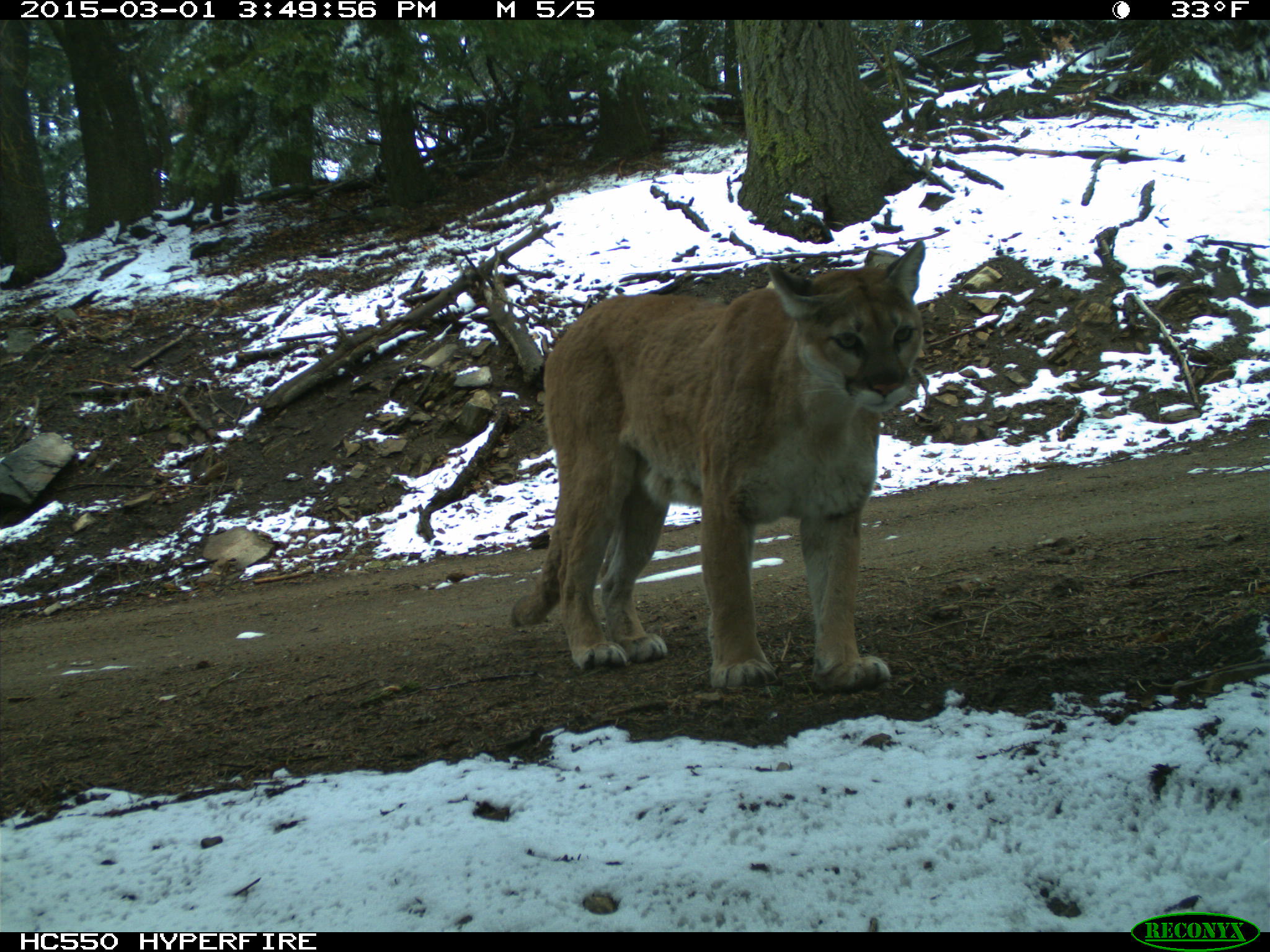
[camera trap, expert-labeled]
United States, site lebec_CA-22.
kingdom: Animalia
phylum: Chordata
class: Mammalia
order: Carnivora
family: Felidae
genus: Puma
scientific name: Puma concolor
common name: mountain lion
Puma concolor (mountain lion).